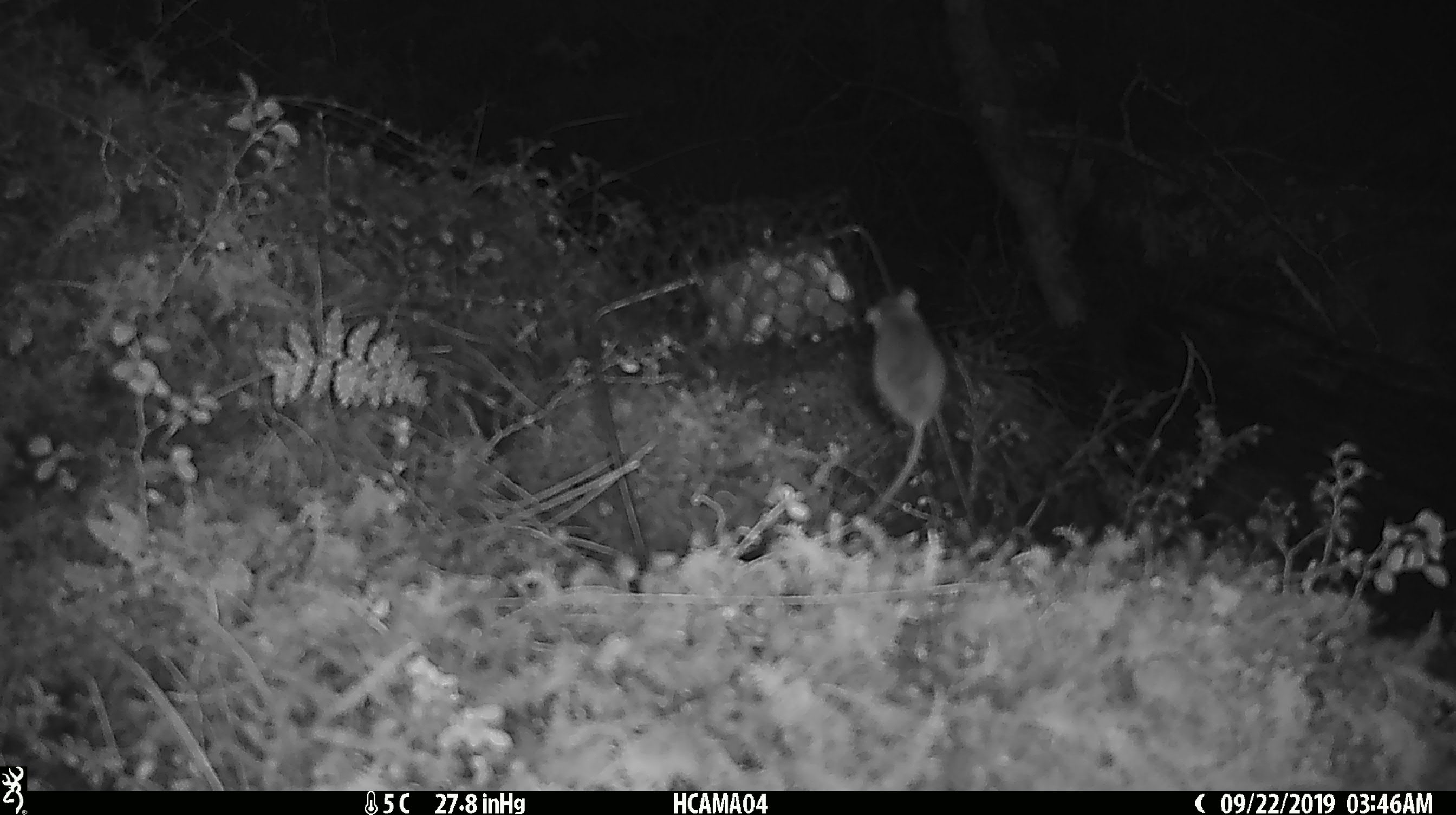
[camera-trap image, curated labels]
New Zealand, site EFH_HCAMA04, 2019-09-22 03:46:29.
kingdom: Animalia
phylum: Chordata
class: Mammalia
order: Rodentia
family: Muridae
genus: Mus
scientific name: Mus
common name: mouse